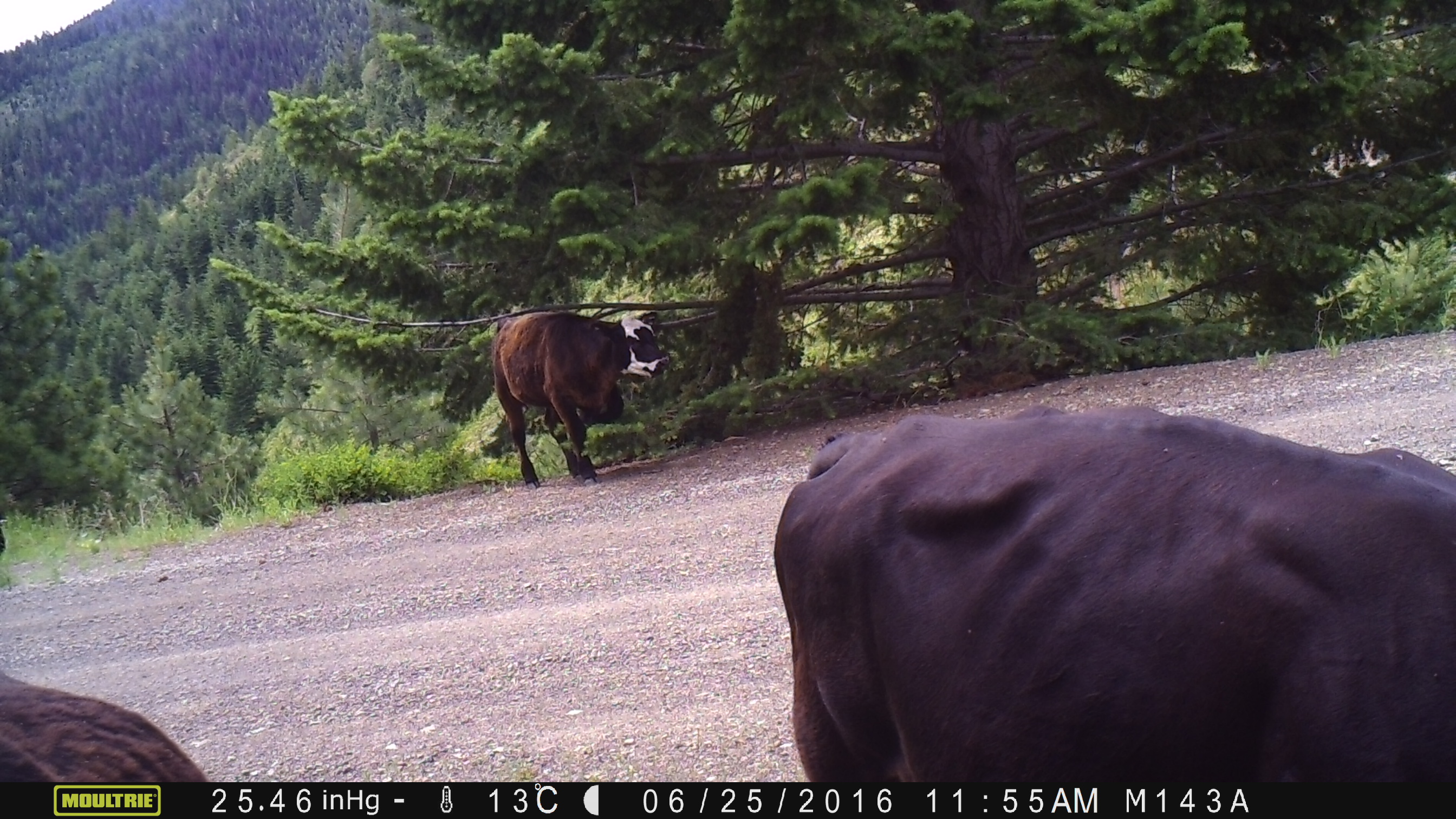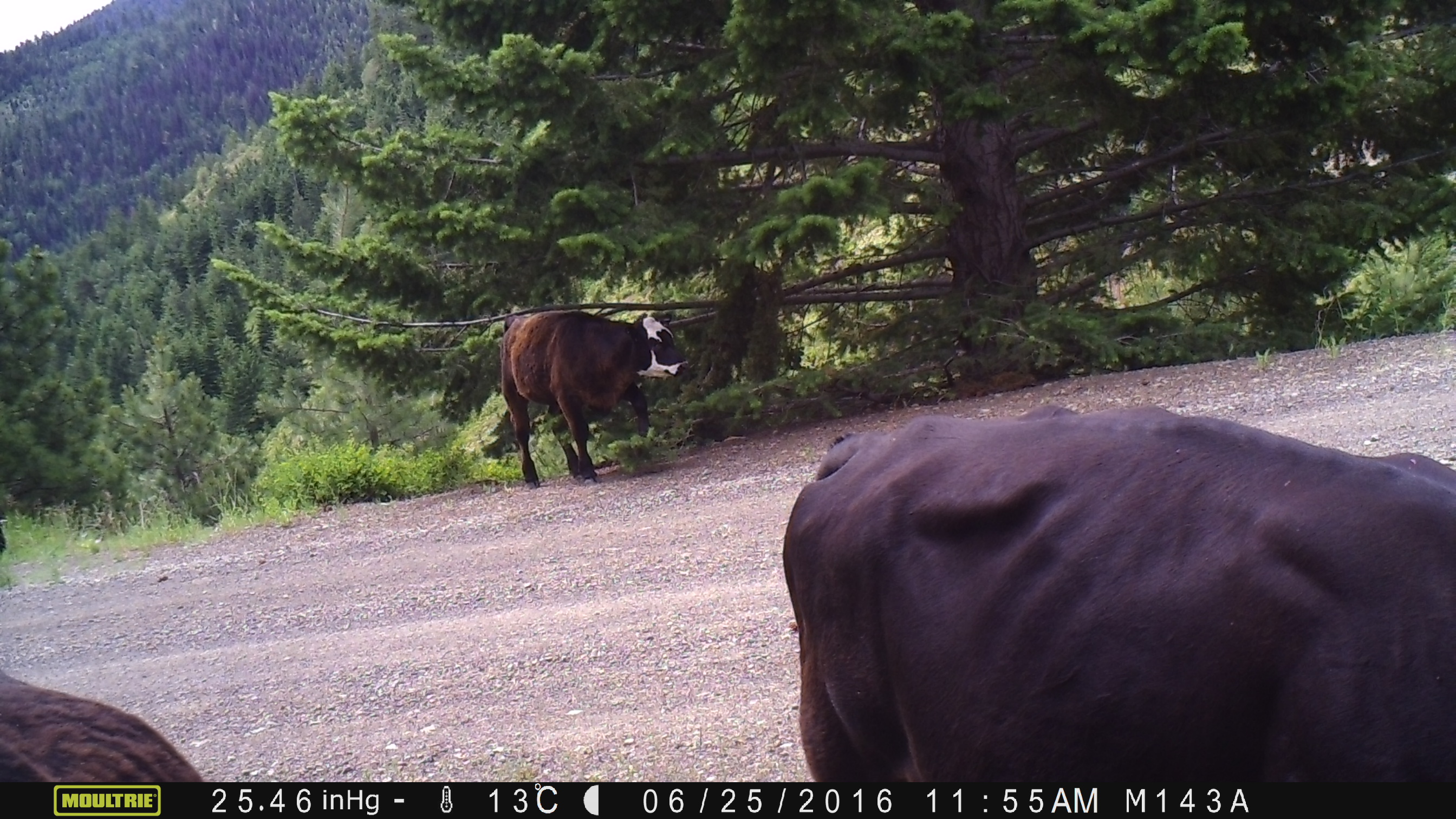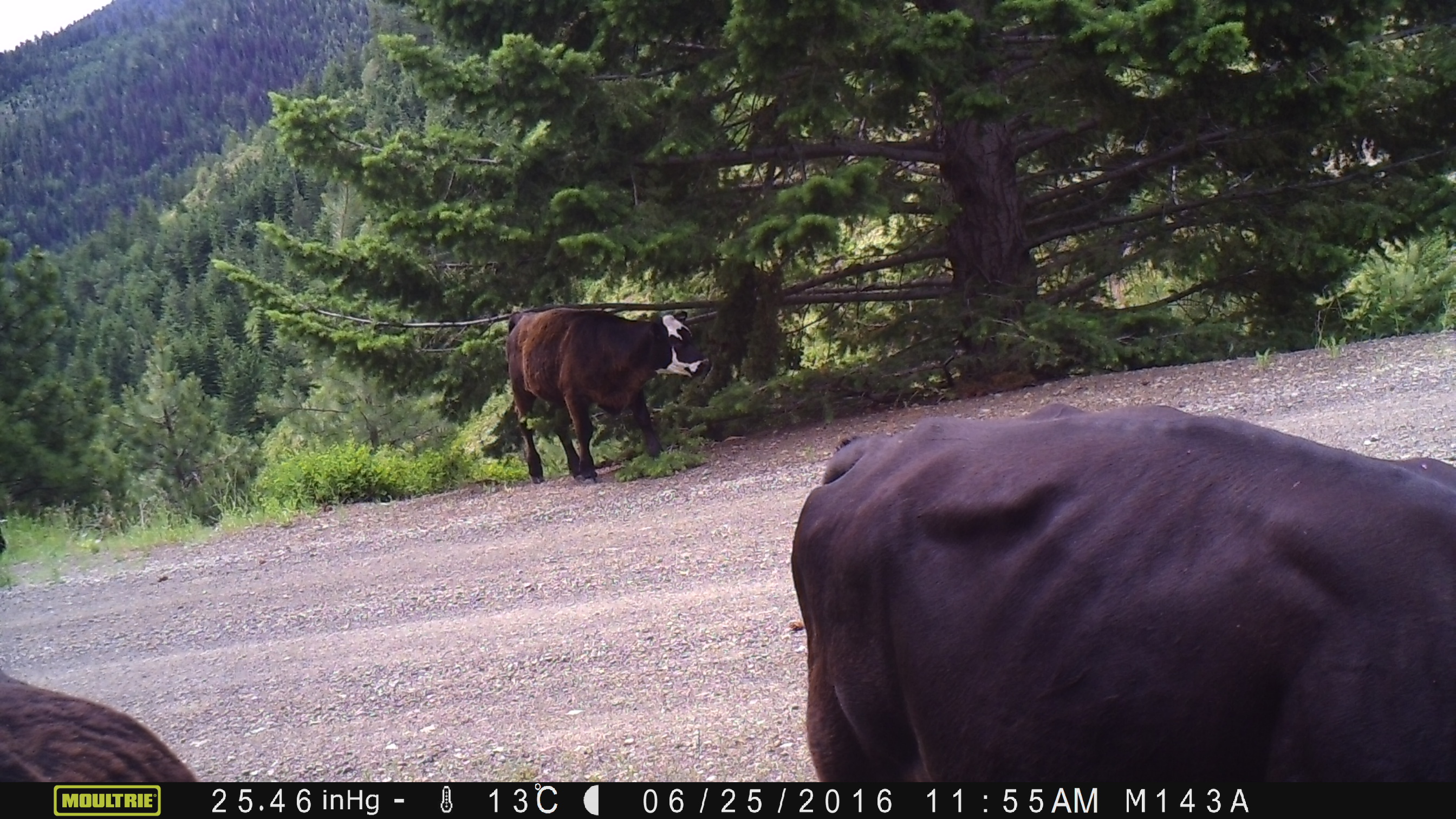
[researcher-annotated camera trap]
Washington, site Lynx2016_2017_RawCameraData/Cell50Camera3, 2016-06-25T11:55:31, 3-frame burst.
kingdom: Animalia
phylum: Chordata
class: Mammalia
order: Artiodactyla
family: Bovidae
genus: Bos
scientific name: Bos taurus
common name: domestic cattle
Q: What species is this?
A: Domestic cattle (Bos taurus).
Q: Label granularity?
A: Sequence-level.